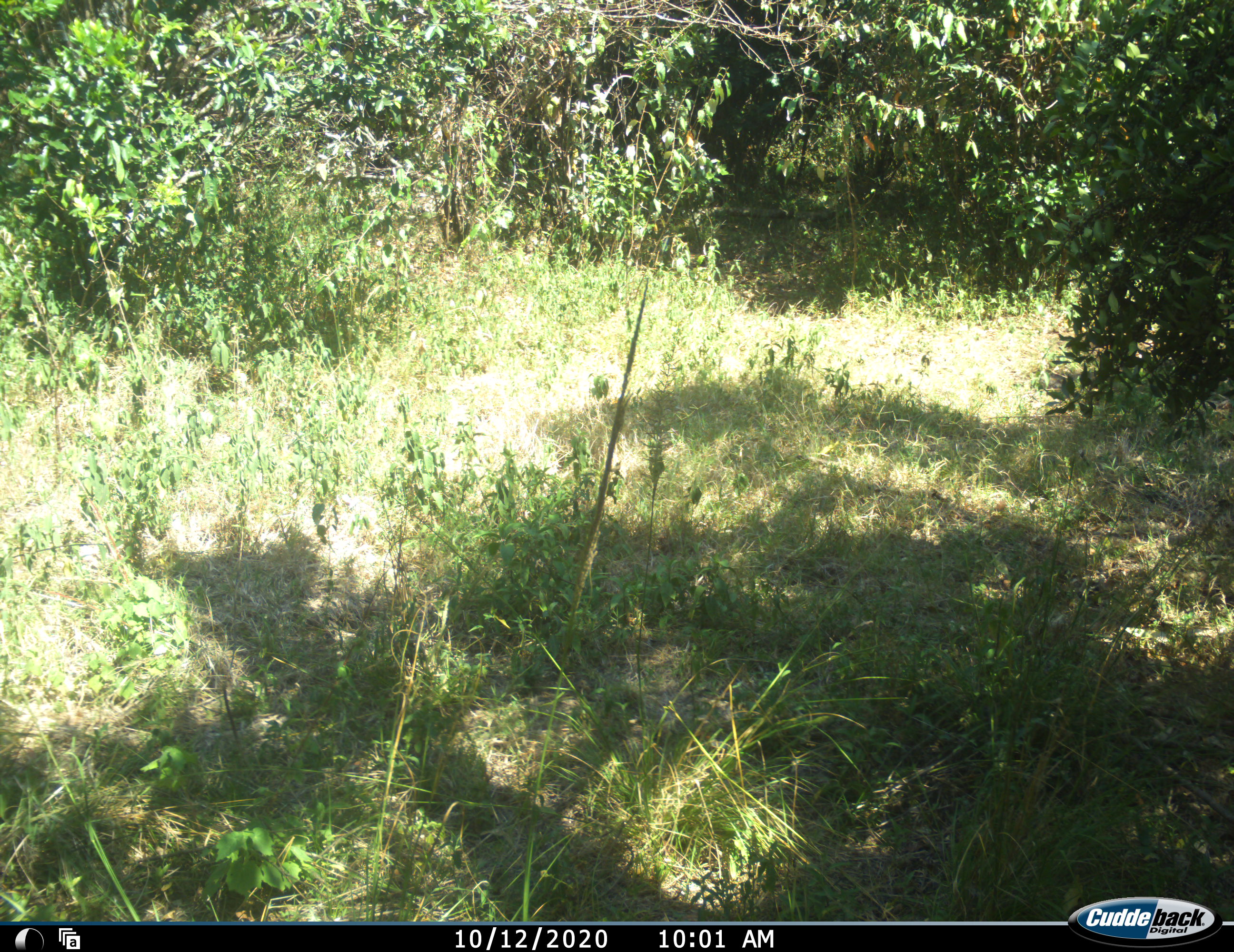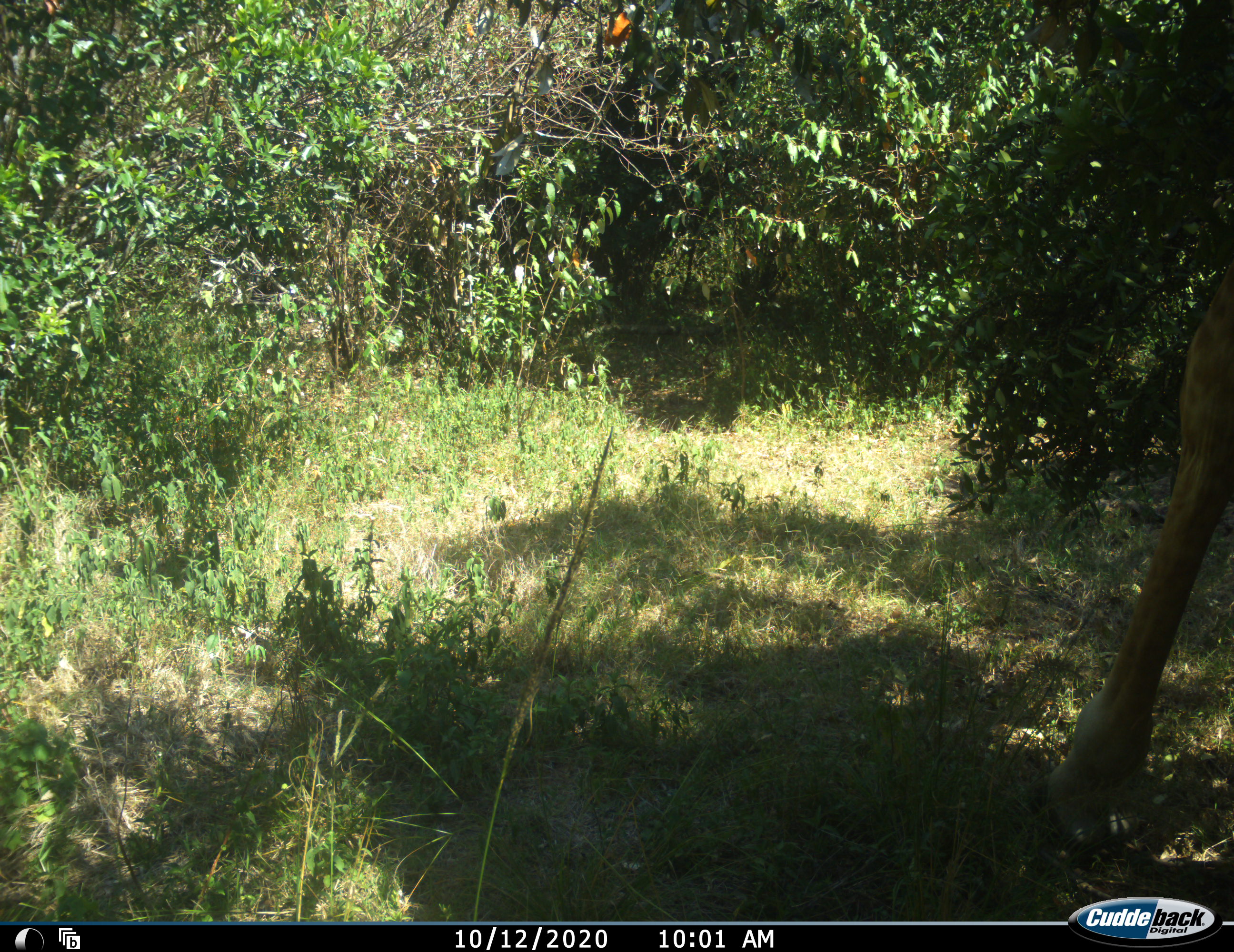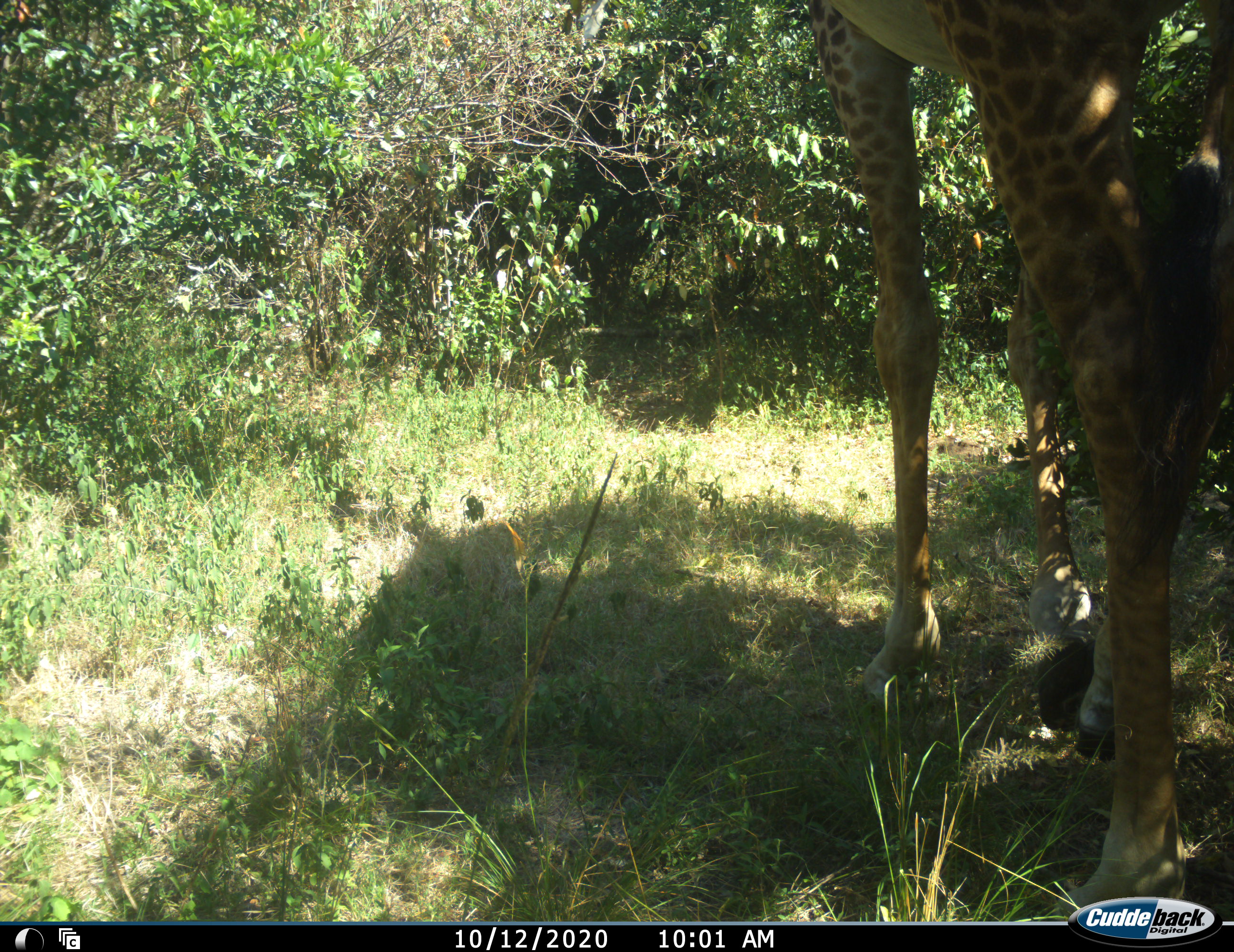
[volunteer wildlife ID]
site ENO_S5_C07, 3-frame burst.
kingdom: Animalia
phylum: Chordata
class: Mammalia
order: Artiodactyla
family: Giraffidae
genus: Giraffa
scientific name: Giraffa camelopardalis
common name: giraffe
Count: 1.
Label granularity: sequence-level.